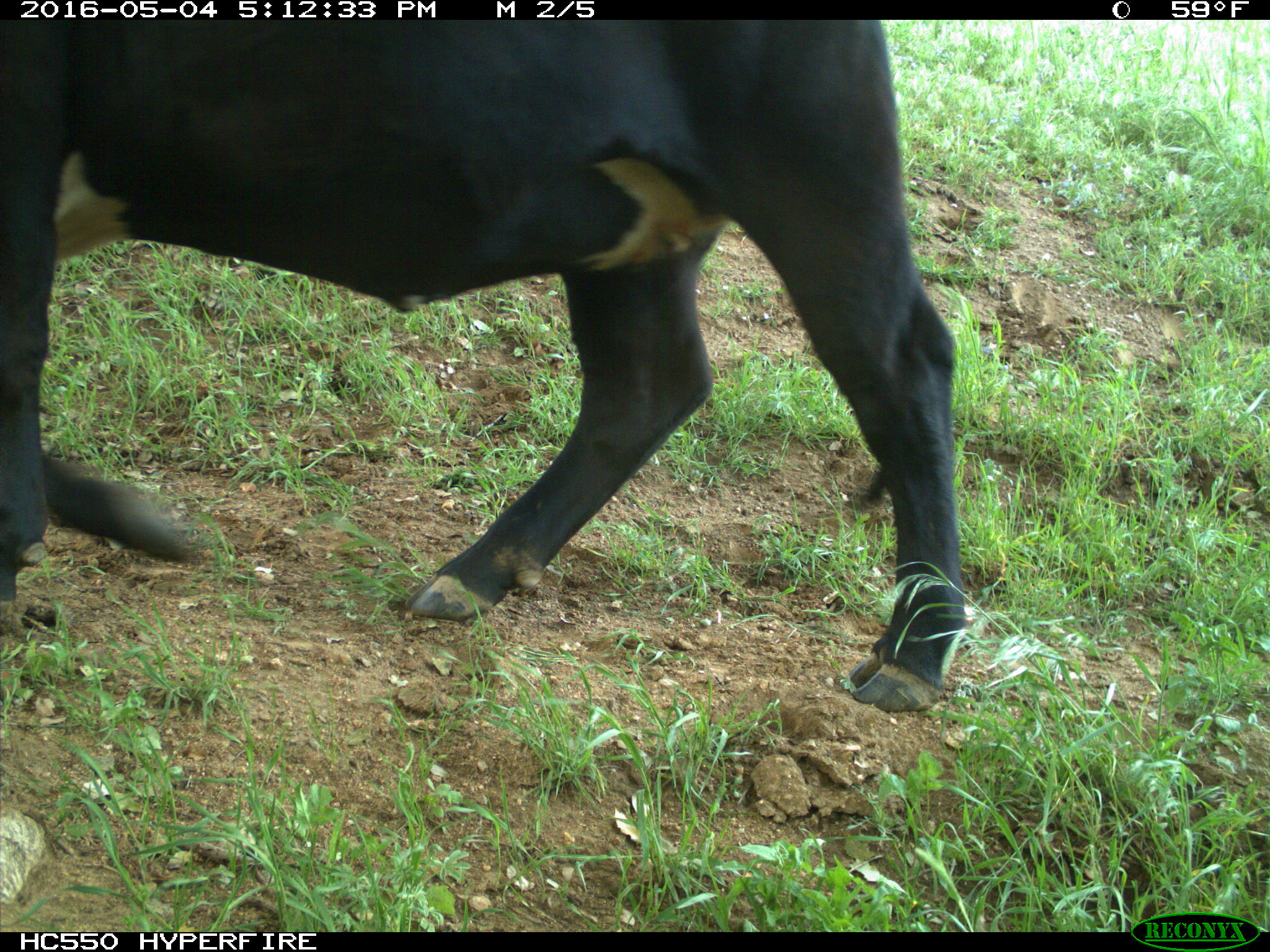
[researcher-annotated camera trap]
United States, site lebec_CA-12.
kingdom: Animalia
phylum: Chordata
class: Mammalia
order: Artiodactyla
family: Bovidae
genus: Bos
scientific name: Bos taurus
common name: domestic cow